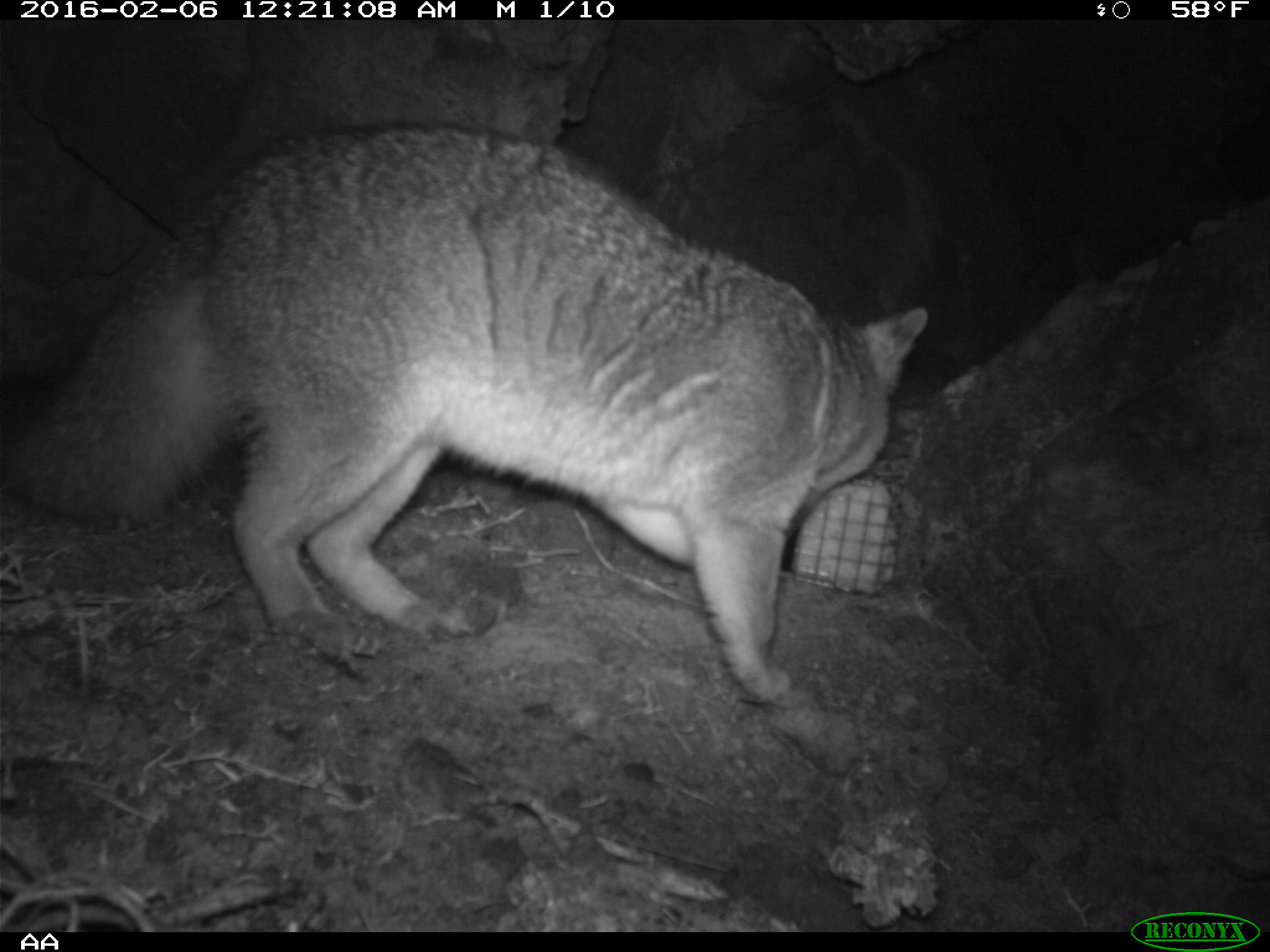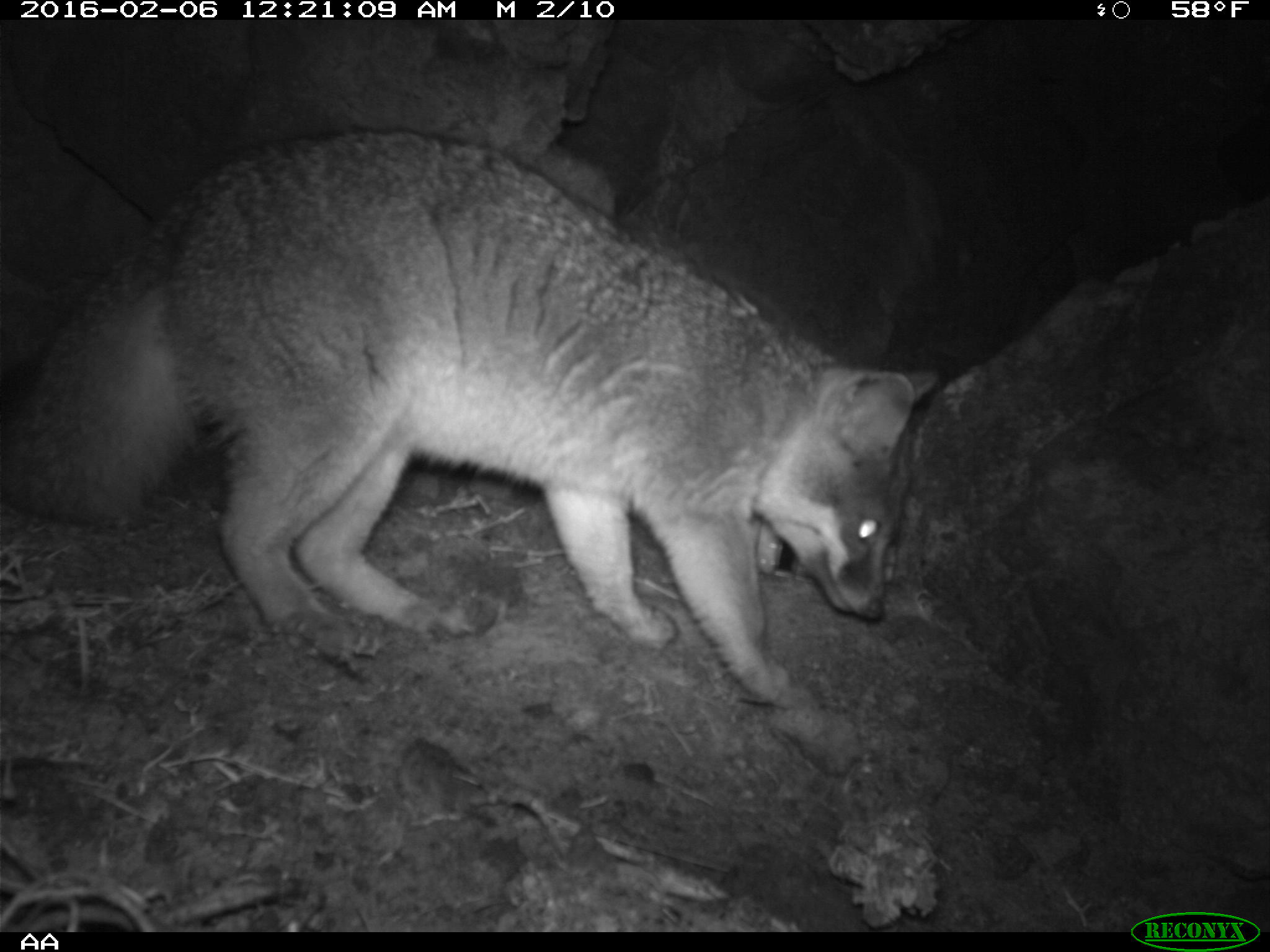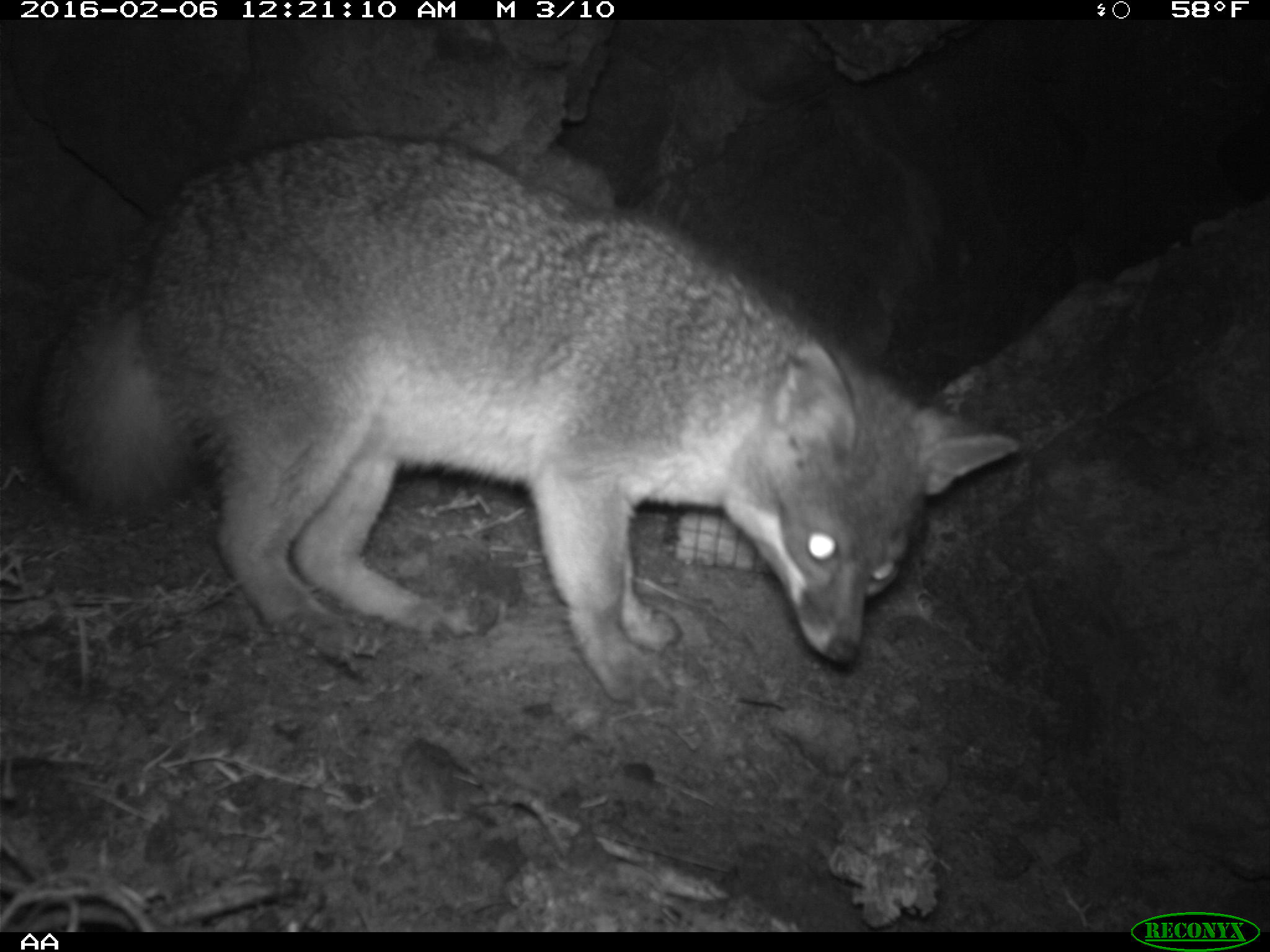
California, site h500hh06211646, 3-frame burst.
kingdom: Animalia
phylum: Chordata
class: Mammalia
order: Carnivora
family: Canidae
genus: Urocyon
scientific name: Urocyon littoralis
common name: island fox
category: fox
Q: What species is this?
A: Fox (island fox) (Urocyon littoralis).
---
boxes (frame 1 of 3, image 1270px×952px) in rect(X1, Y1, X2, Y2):
fox: rect(0, 118, 929, 706)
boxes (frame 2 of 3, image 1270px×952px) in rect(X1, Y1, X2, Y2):
fox: rect(0, 123, 942, 700)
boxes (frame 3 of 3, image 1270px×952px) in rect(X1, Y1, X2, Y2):
fox: rect(37, 130, 1019, 703)